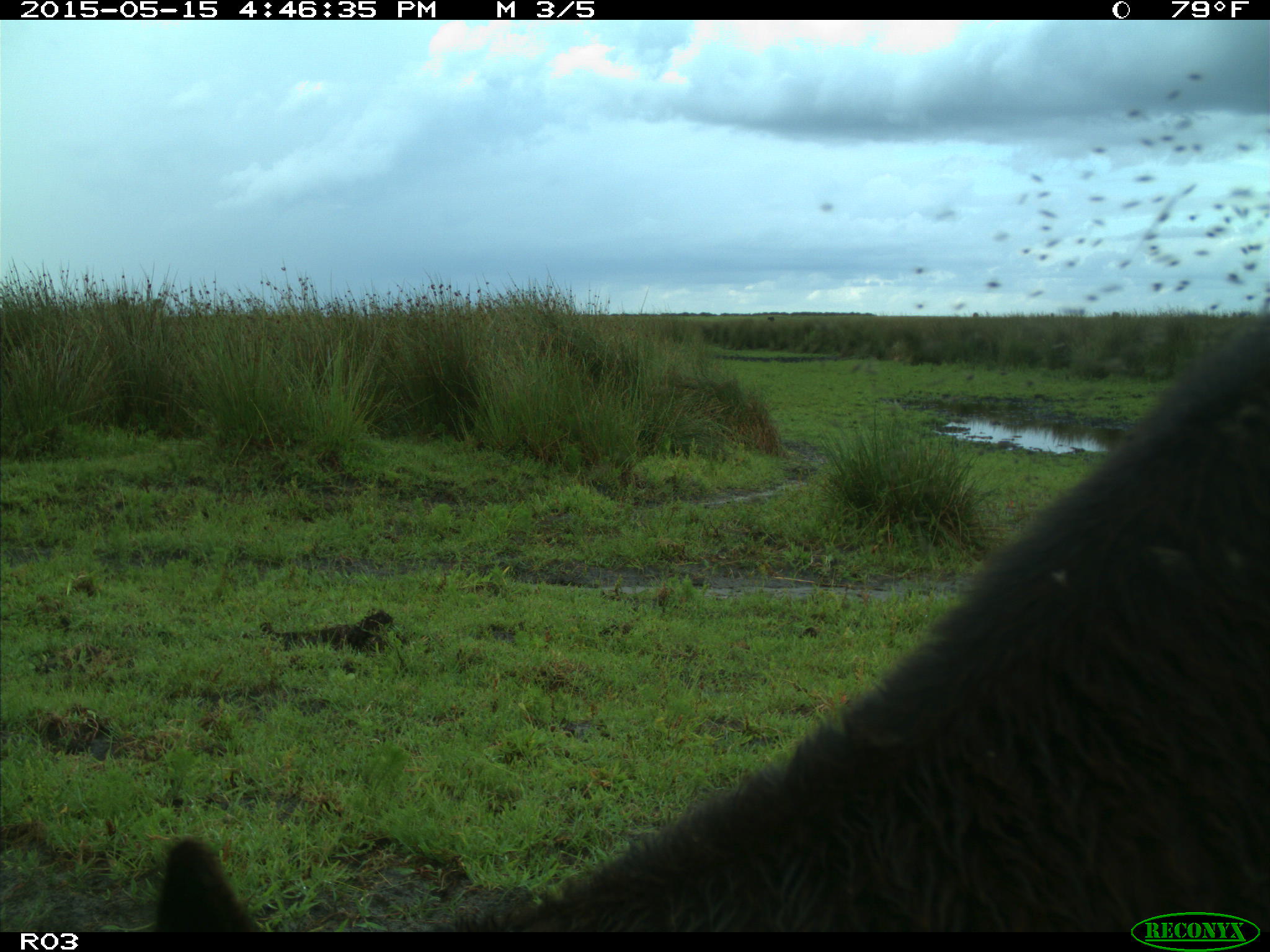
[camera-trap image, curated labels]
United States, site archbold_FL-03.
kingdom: Animalia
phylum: Chordata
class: Mammalia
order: Artiodactyla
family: Bovidae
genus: Bos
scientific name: Bos taurus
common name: domestic cow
Bos taurus (domestic cow).